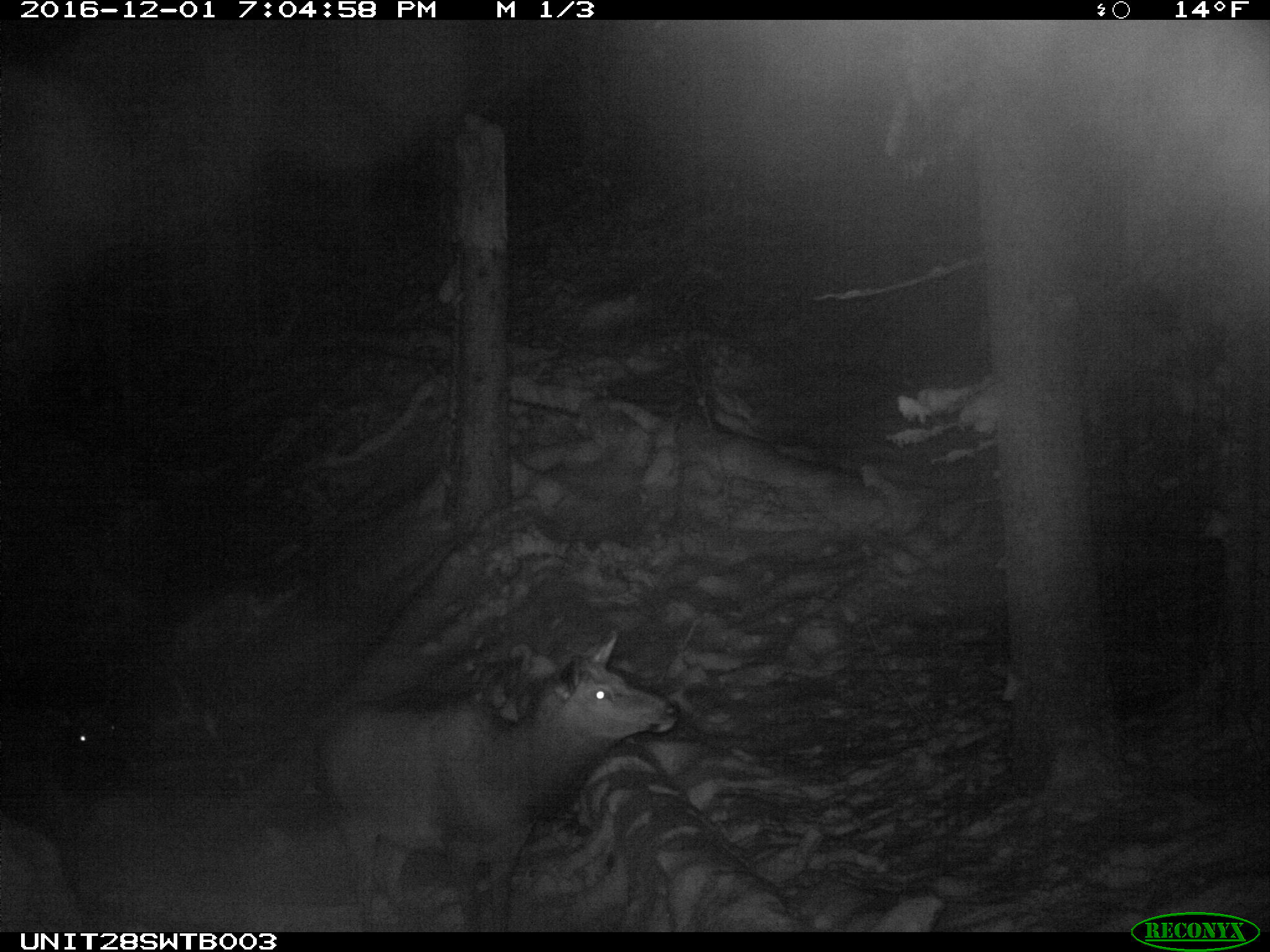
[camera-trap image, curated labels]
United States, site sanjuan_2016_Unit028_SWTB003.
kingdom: Animalia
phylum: Chordata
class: Mammalia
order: Artiodactyla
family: Cervidae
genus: Cervus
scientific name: Cervus elaphus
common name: red deer